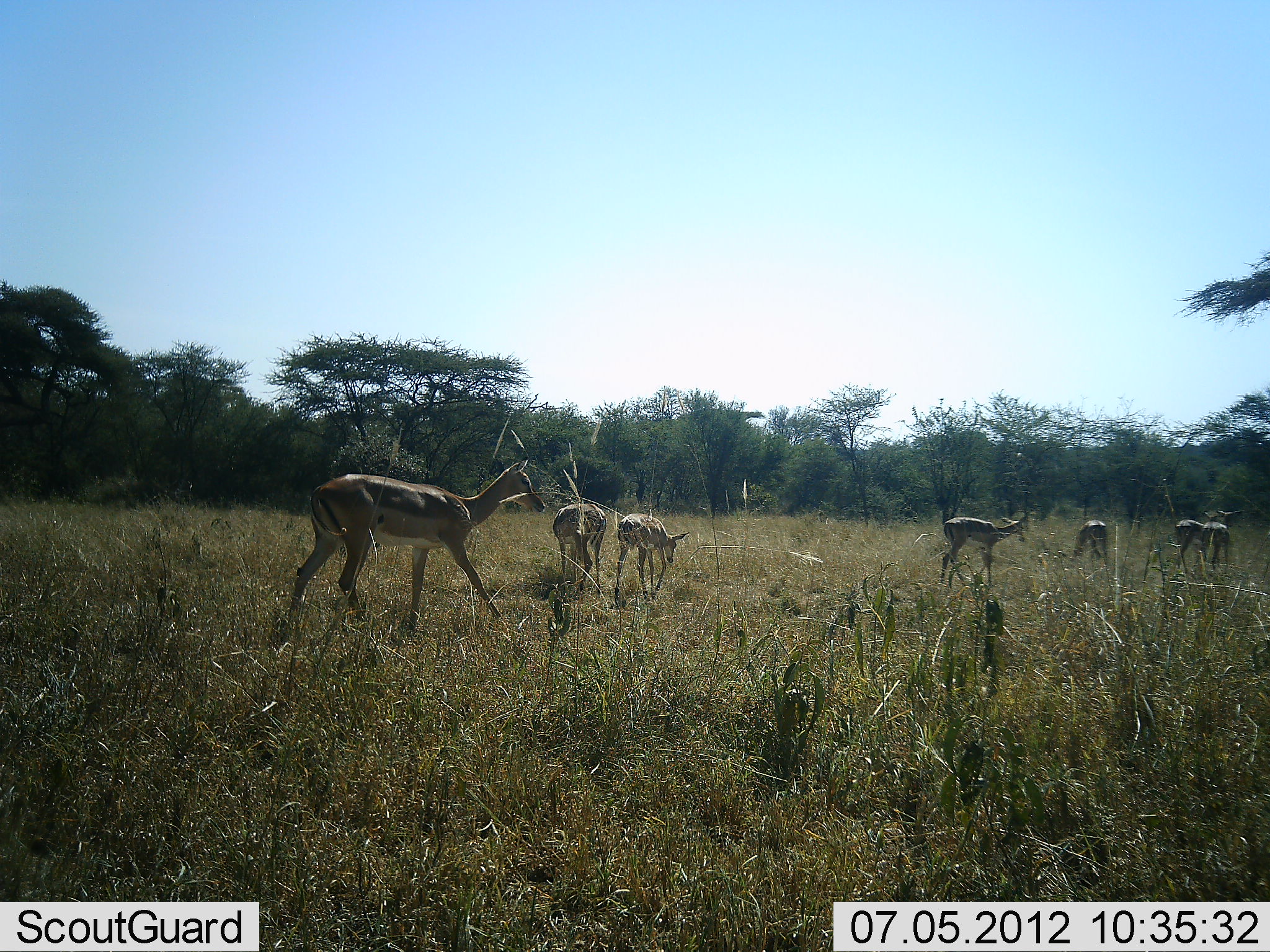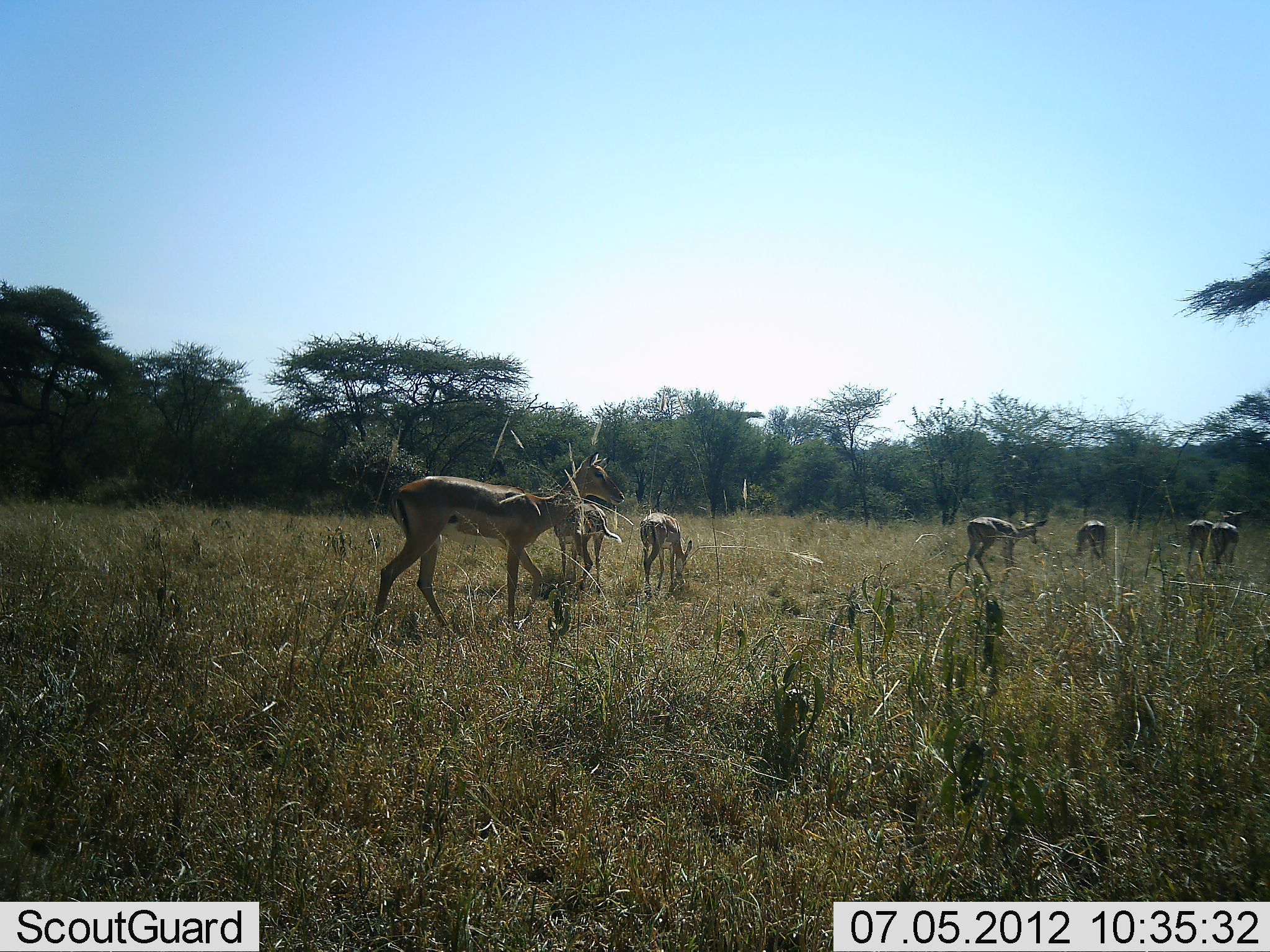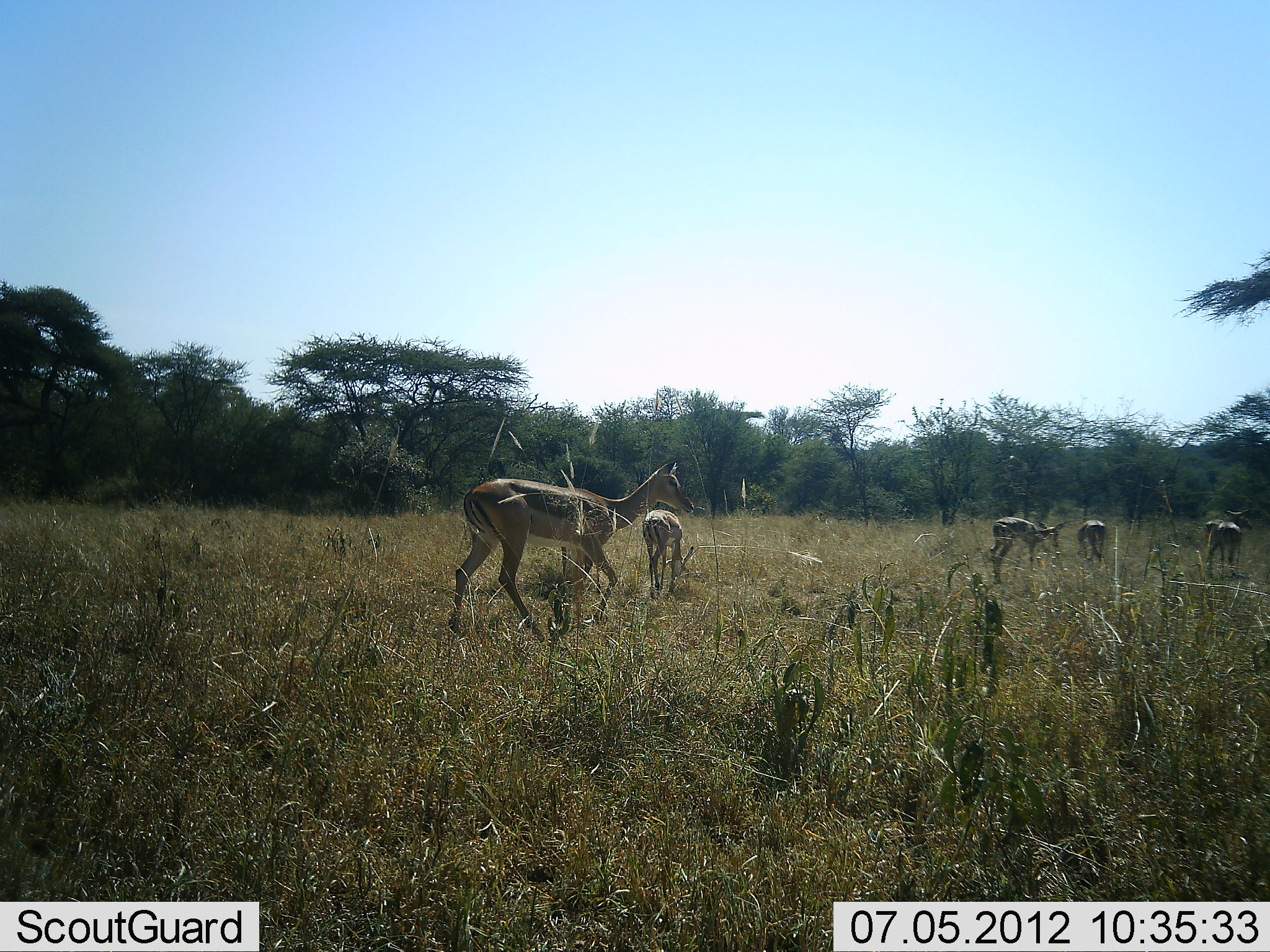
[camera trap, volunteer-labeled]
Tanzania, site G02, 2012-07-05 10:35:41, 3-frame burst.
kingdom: Animalia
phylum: Chordata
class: Mammalia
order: Artiodactyla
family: Bovidae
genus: Aepyceros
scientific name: Aepyceros melampus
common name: impala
Impala (Aepyceros melampus), count 7. Behavior (volunteer vote fractions): standing 50%, resting 0%, moving 90%, interacting 0%. Young present (vote fraction): 10%. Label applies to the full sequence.